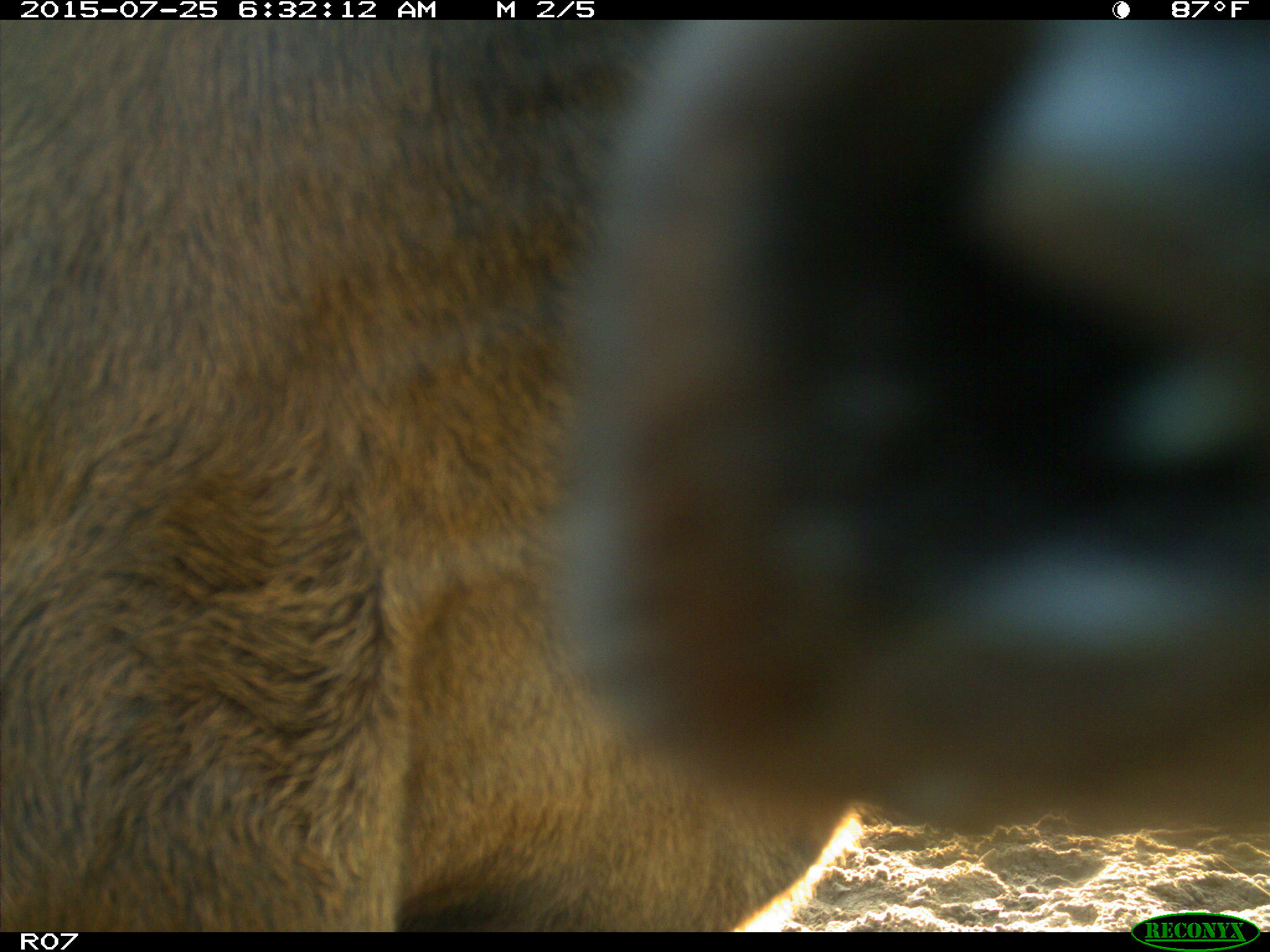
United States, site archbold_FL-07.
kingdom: Animalia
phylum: Chordata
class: Mammalia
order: Artiodactyla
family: Bovidae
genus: Bos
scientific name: Bos taurus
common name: domestic cow